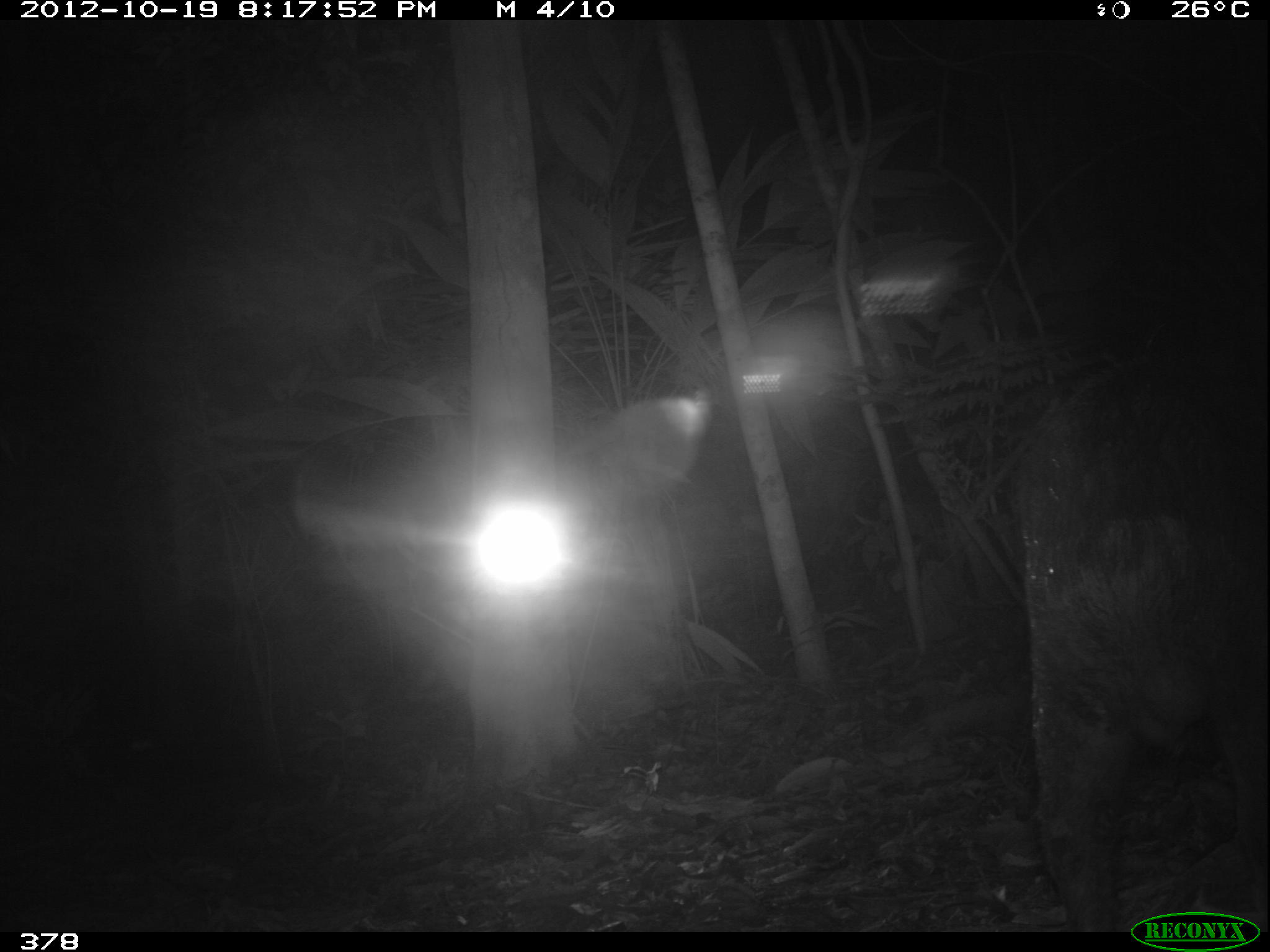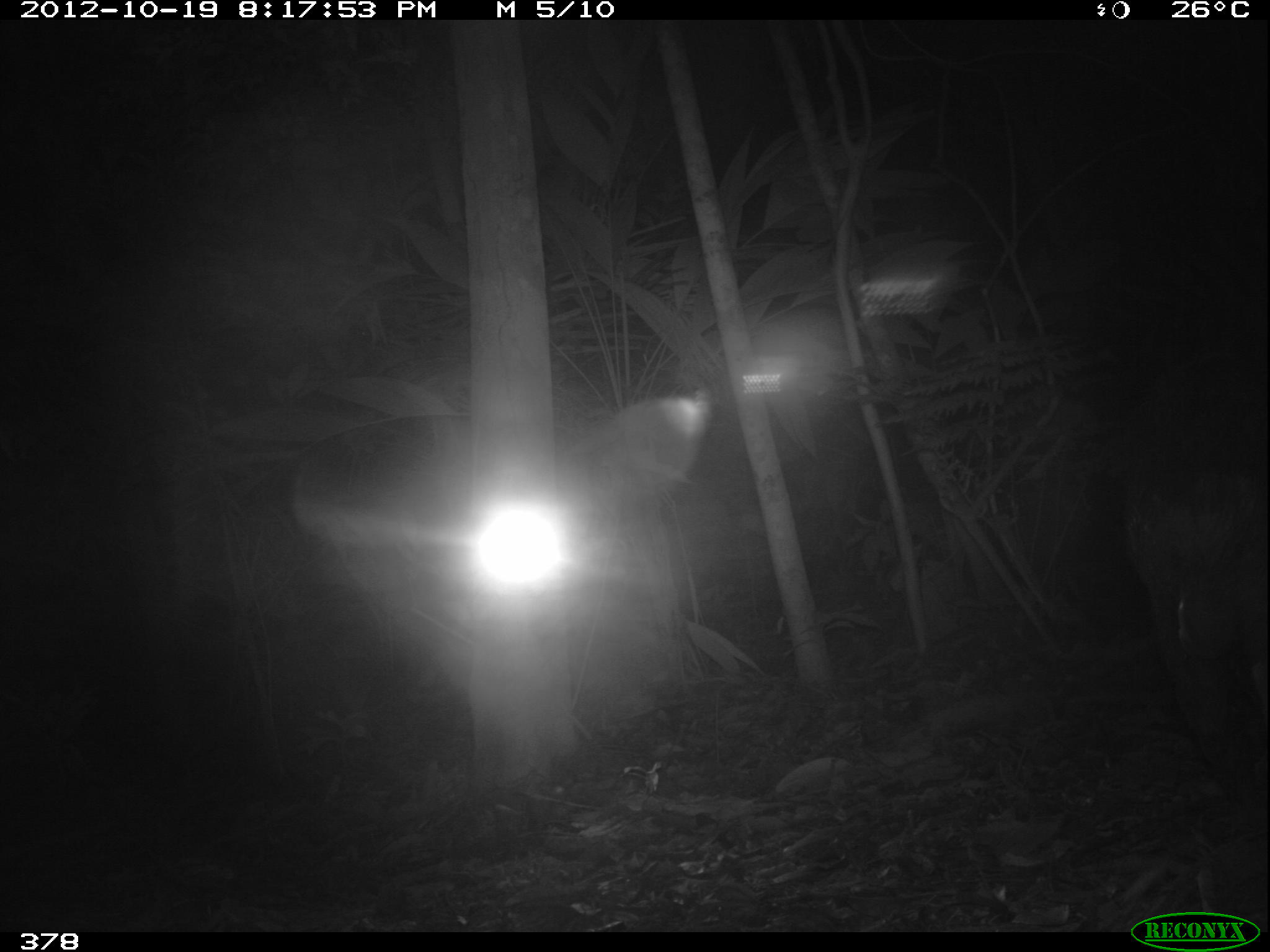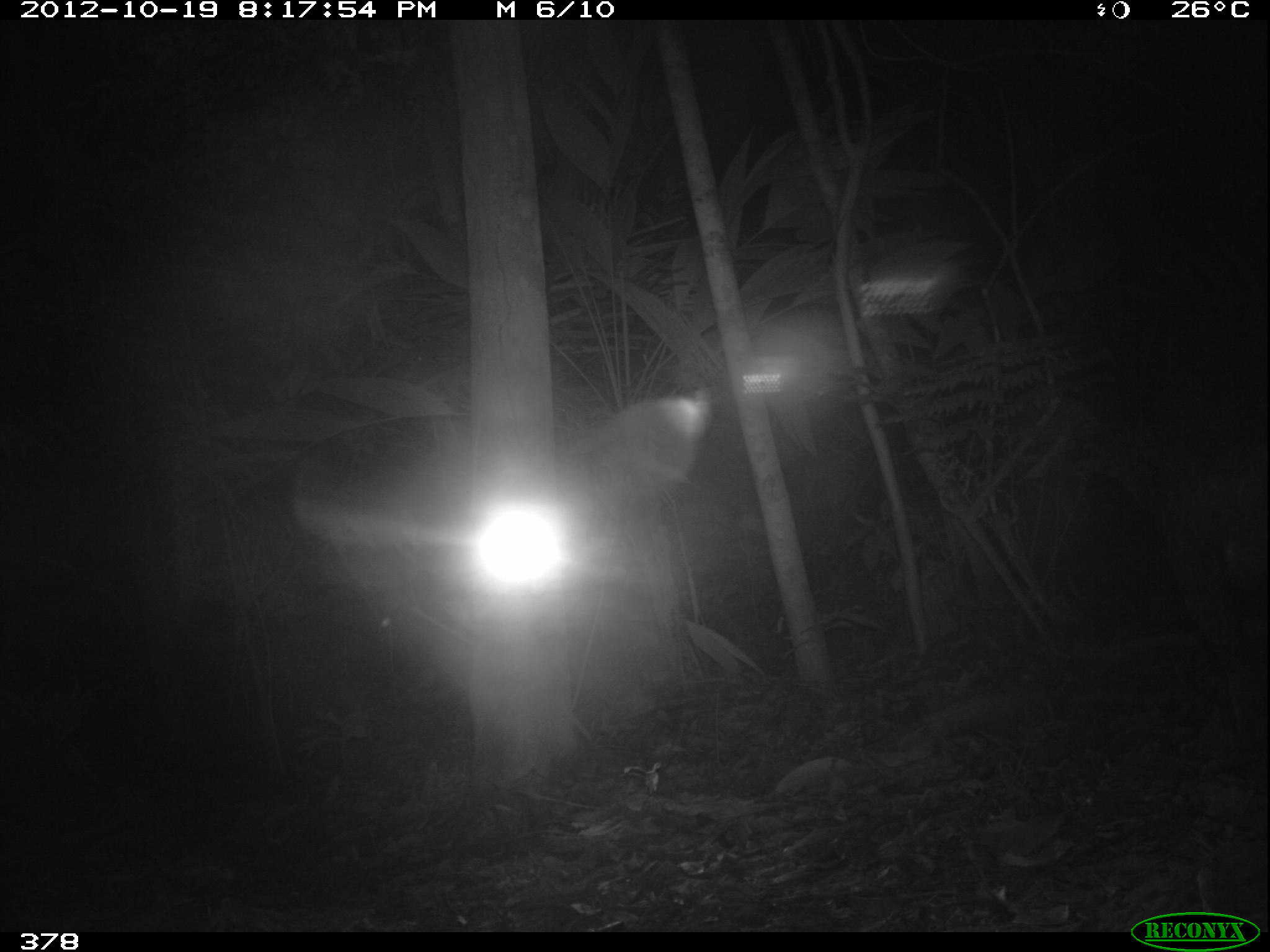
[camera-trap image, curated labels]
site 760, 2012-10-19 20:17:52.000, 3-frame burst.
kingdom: Animalia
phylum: Chordata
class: Mammalia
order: Artiodactyla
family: Tayassuidae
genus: Tayassu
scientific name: Tayassu pecari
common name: white-lipped peccary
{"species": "Tayassu pecari (white-lipped peccary)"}